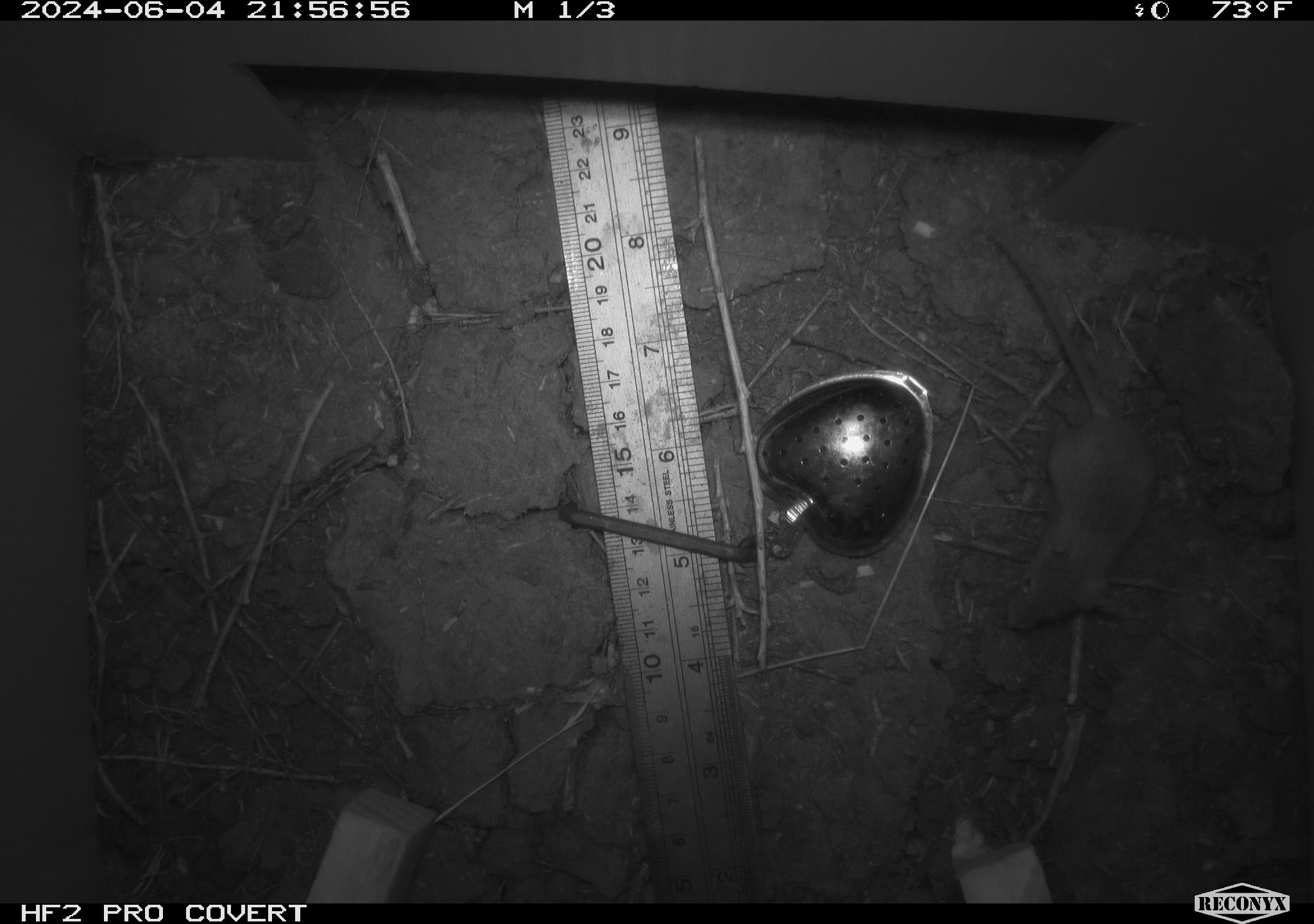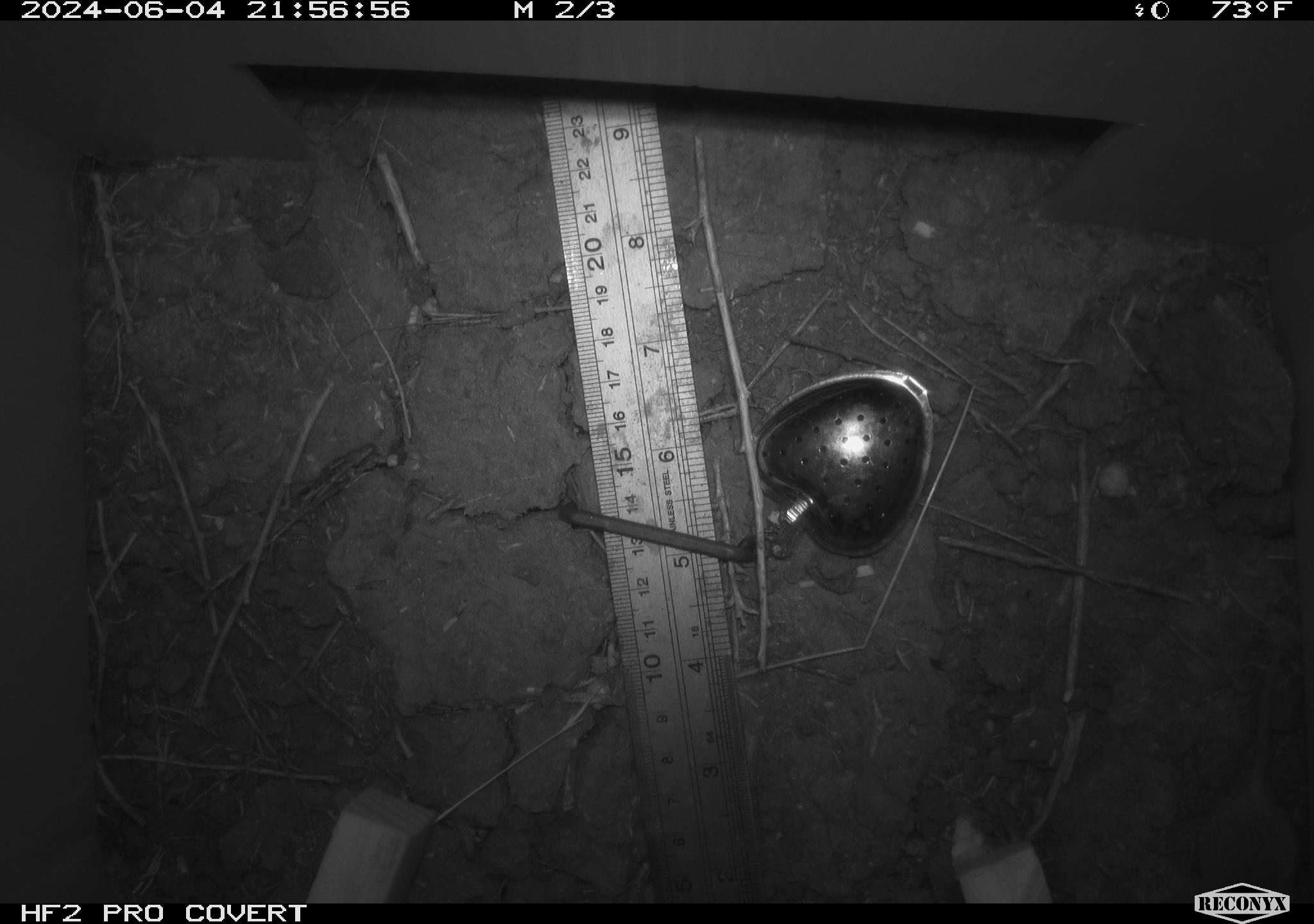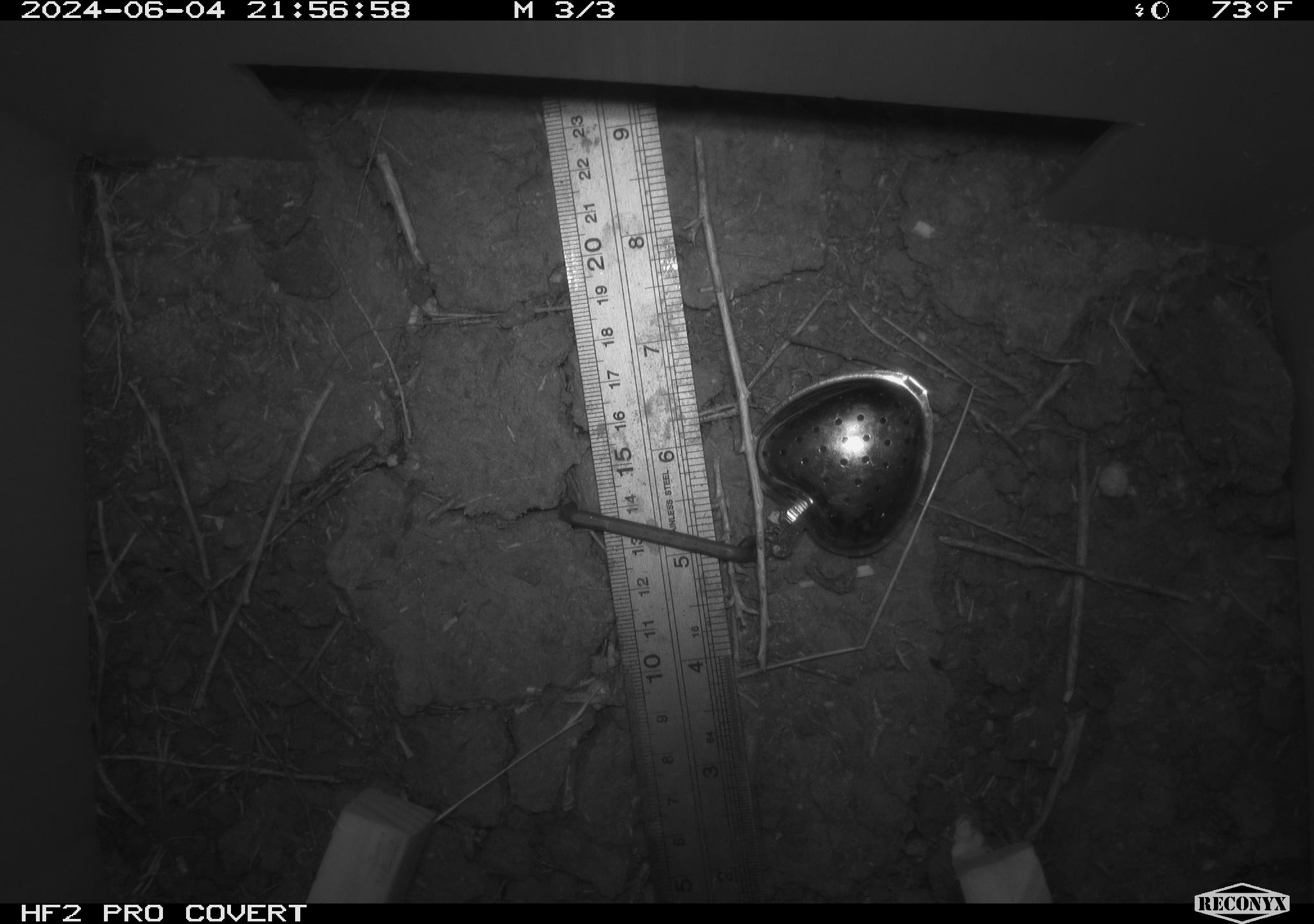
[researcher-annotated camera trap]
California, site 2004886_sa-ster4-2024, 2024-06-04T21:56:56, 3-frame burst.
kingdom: Animalia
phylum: Chordata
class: Mammalia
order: Rodentia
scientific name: Rodentia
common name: mouse species